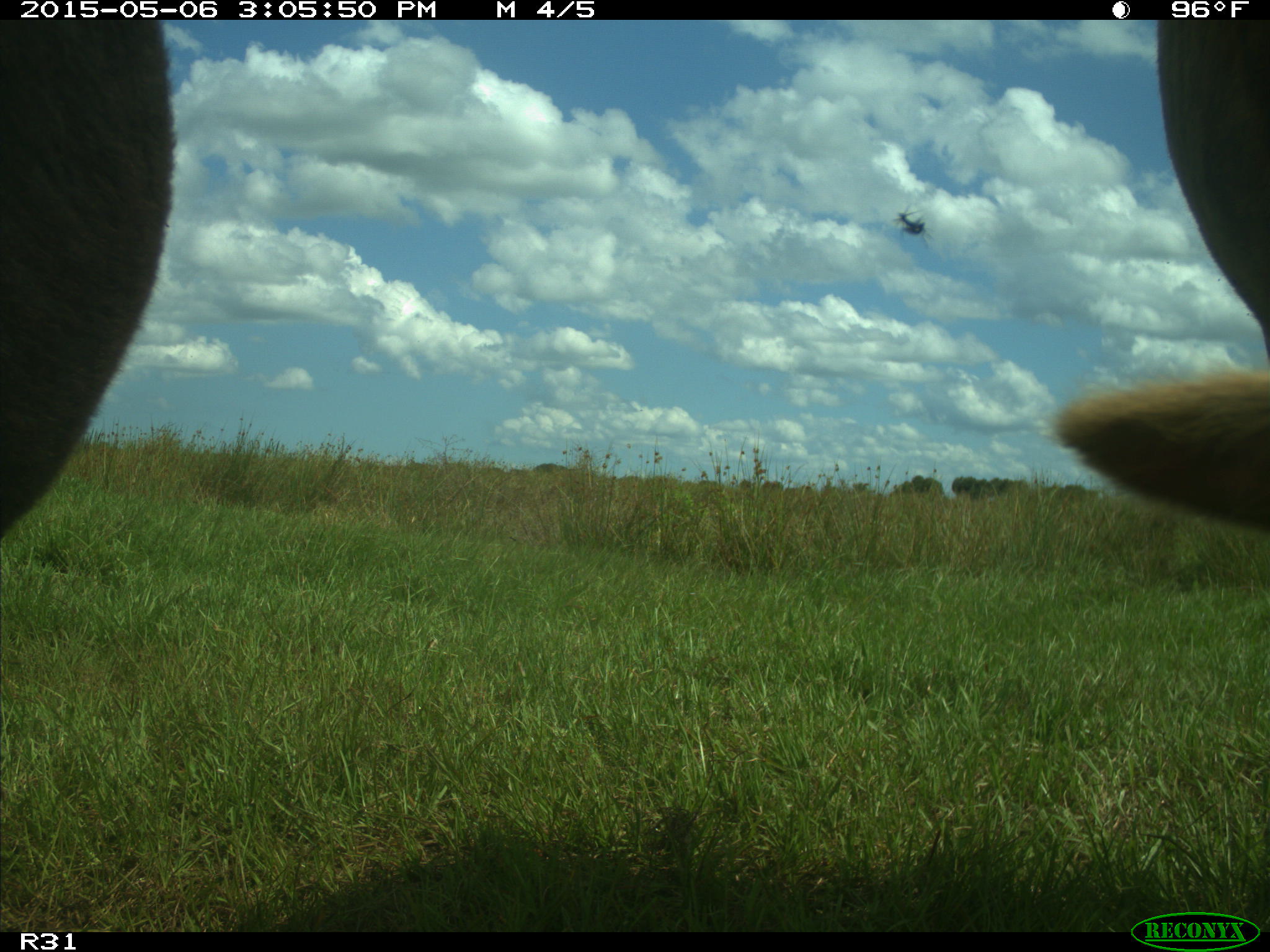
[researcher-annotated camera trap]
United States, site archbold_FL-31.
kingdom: Animalia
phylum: Chordata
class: Mammalia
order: Artiodactyla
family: Bovidae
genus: Bos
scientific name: Bos taurus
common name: domestic cow